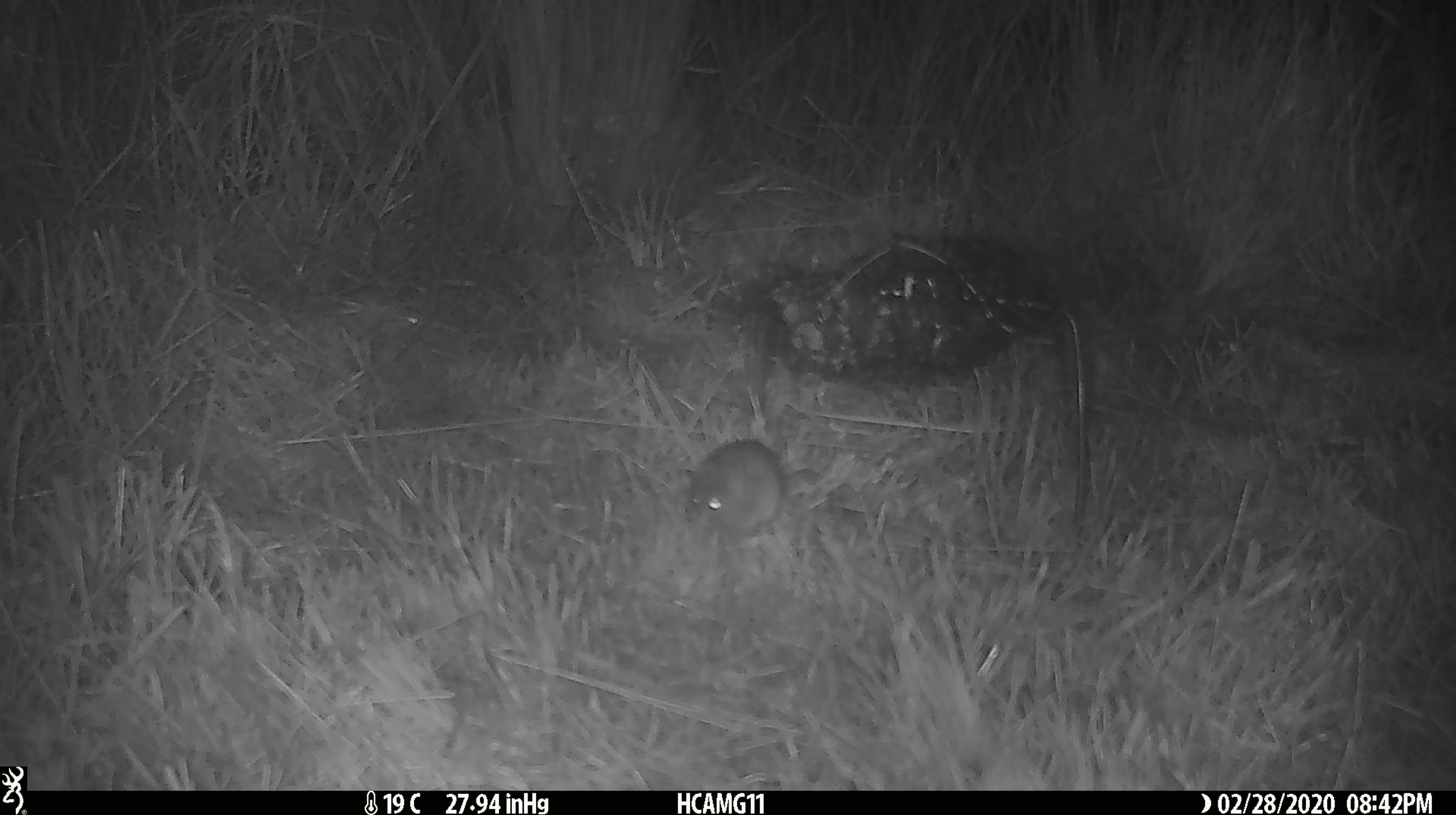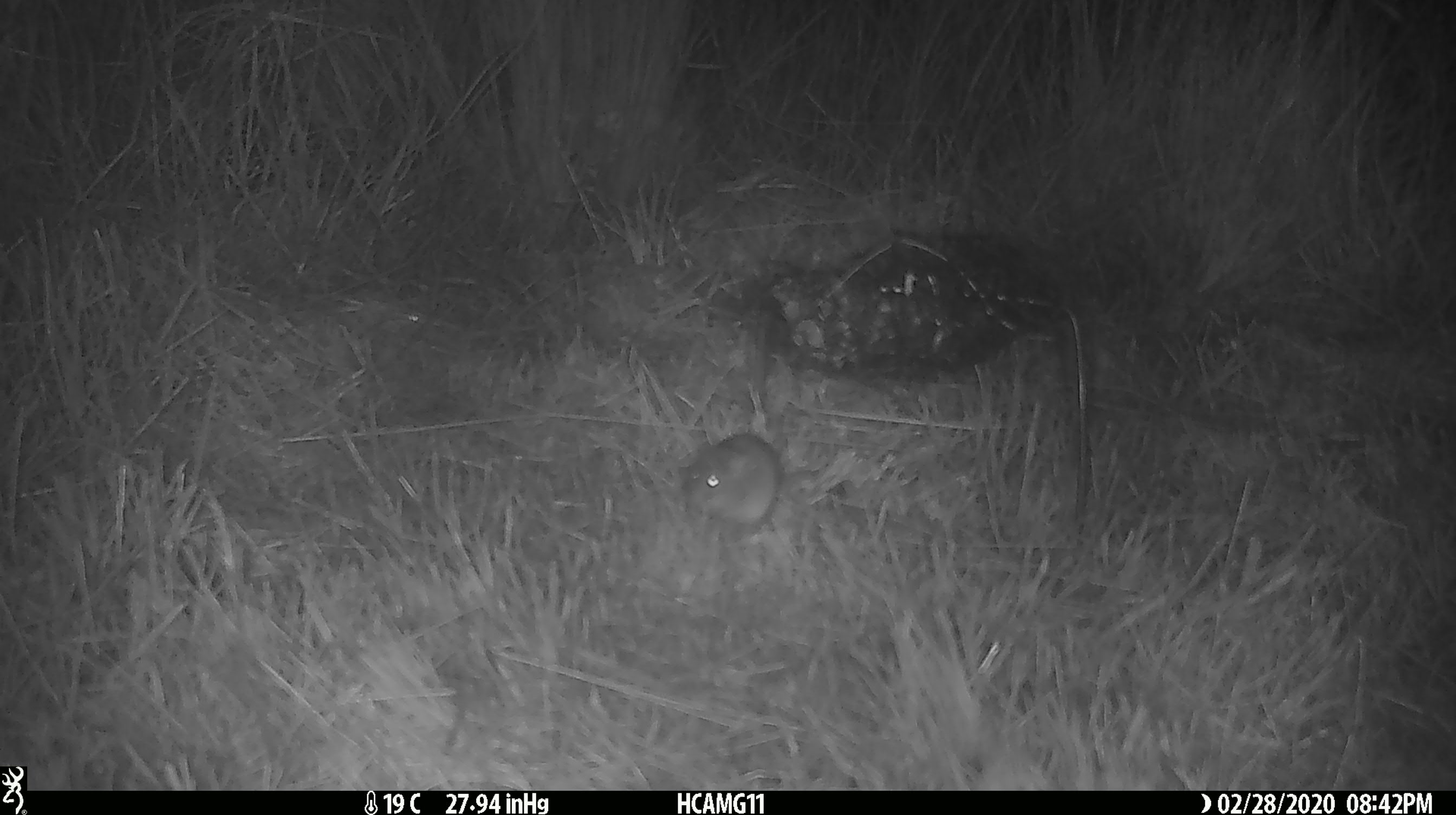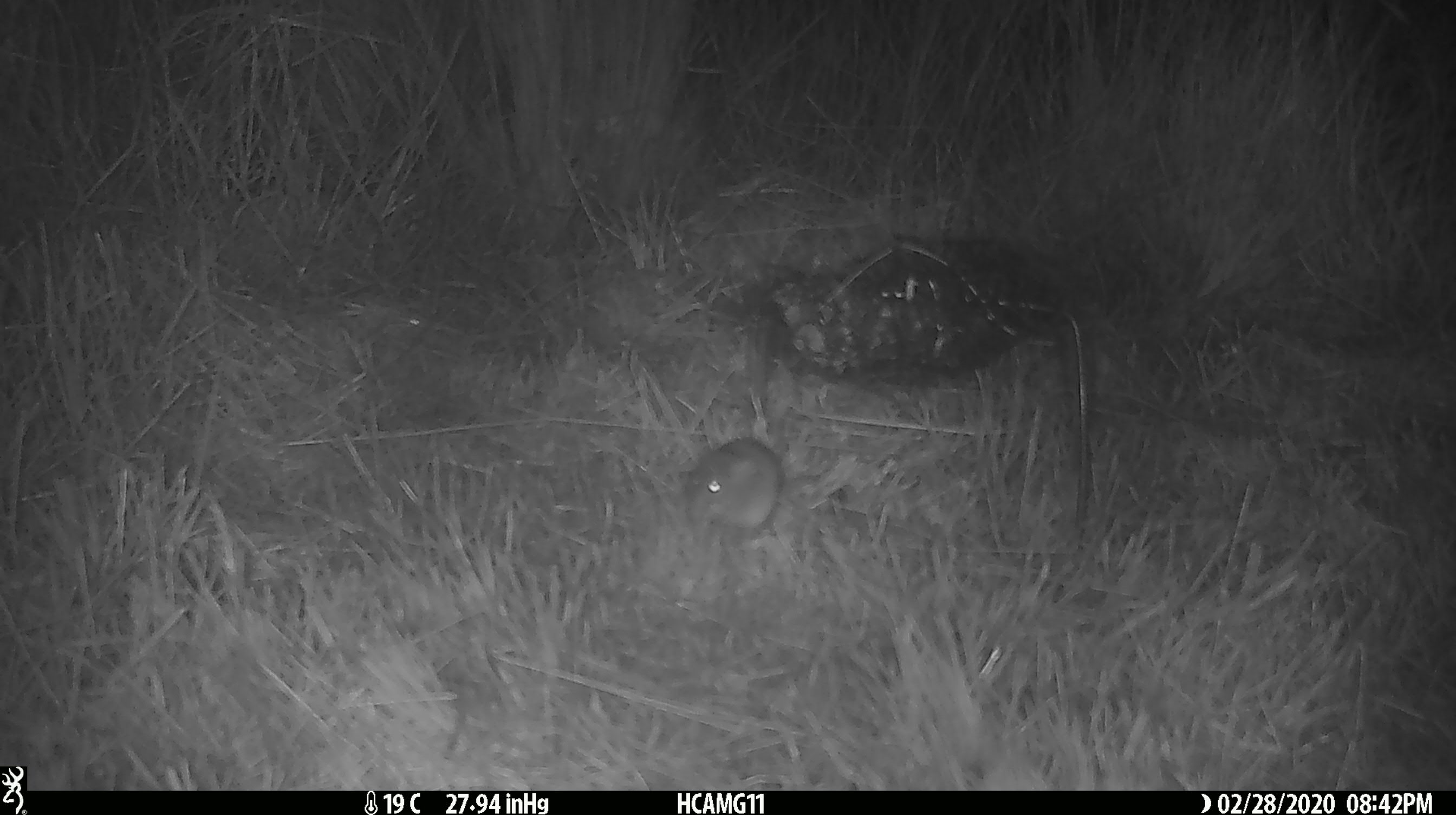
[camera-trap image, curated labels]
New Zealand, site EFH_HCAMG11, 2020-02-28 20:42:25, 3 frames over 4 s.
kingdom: Animalia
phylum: Chordata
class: Mammalia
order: Rodentia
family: Muridae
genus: Mus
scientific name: Mus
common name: mouse